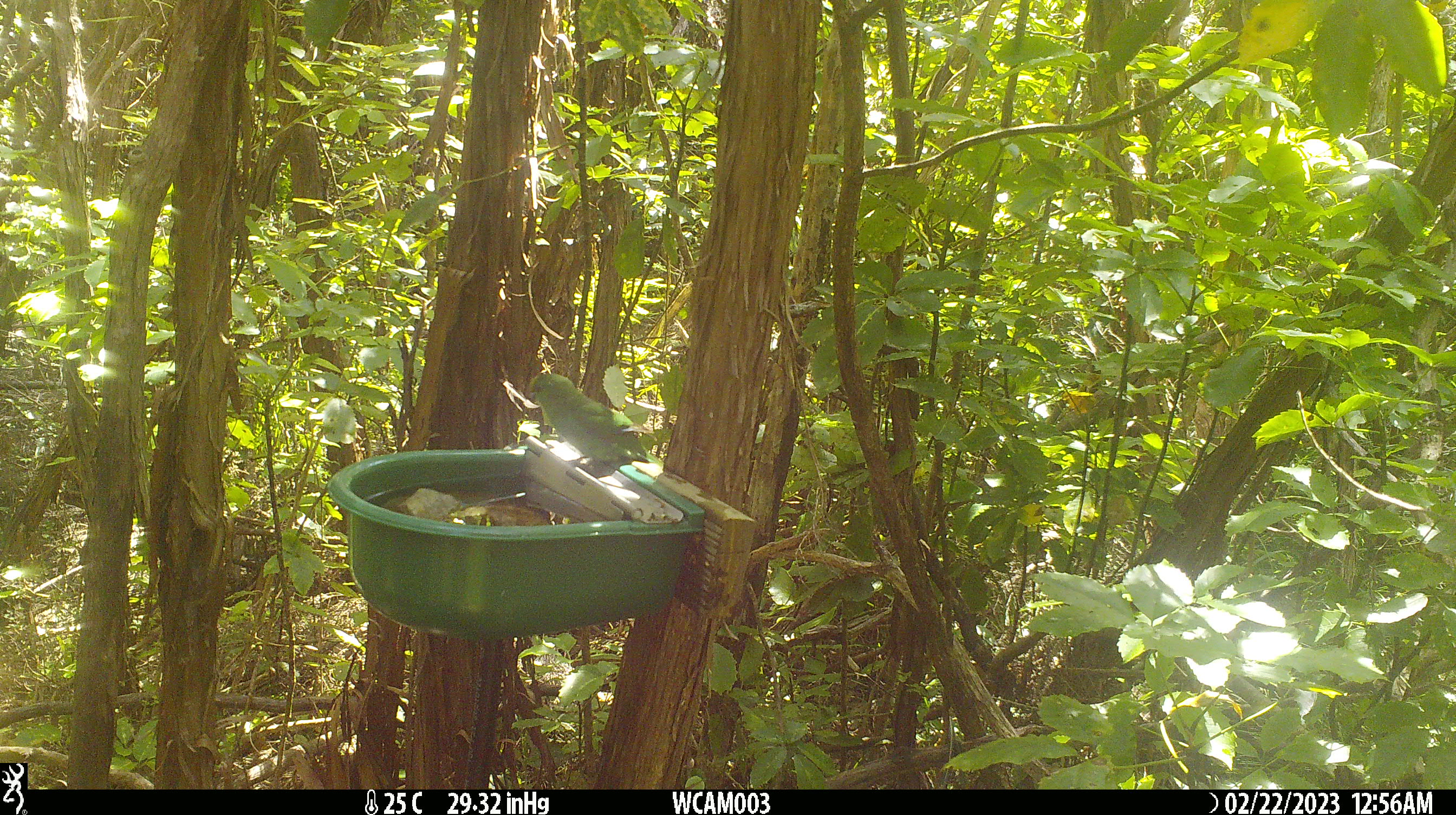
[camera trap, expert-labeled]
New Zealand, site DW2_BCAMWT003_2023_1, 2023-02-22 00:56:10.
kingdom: Animalia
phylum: Chordata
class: Aves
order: Psittaciformes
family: Psittaculidae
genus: Cyanoramphus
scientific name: Cyanoramphus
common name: parakeet